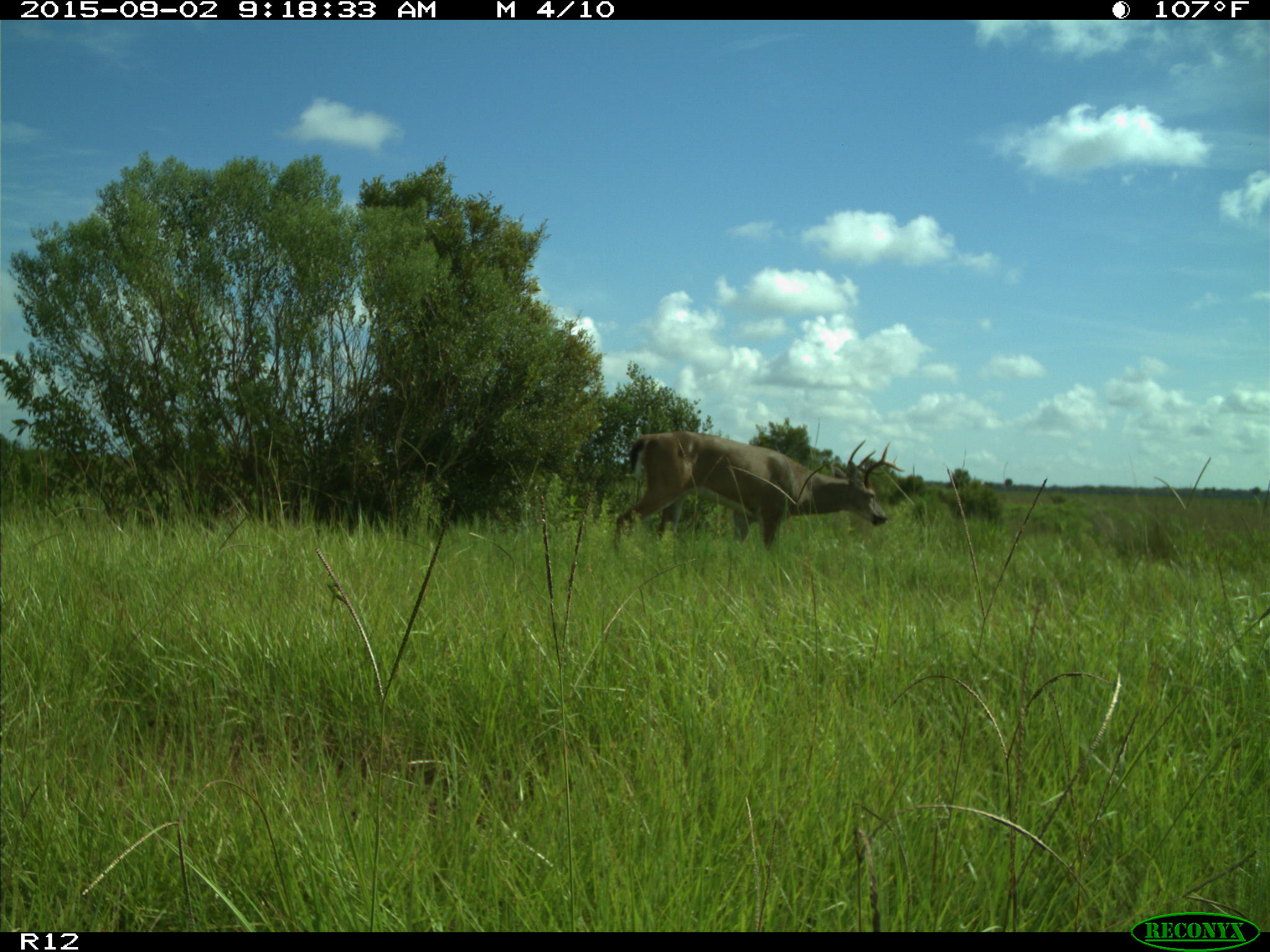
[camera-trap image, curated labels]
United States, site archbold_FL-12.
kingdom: Animalia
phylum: Chordata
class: Mammalia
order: Artiodactyla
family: Cervidae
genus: Odocoileus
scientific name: Odocoileus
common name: deer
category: unidentified deer